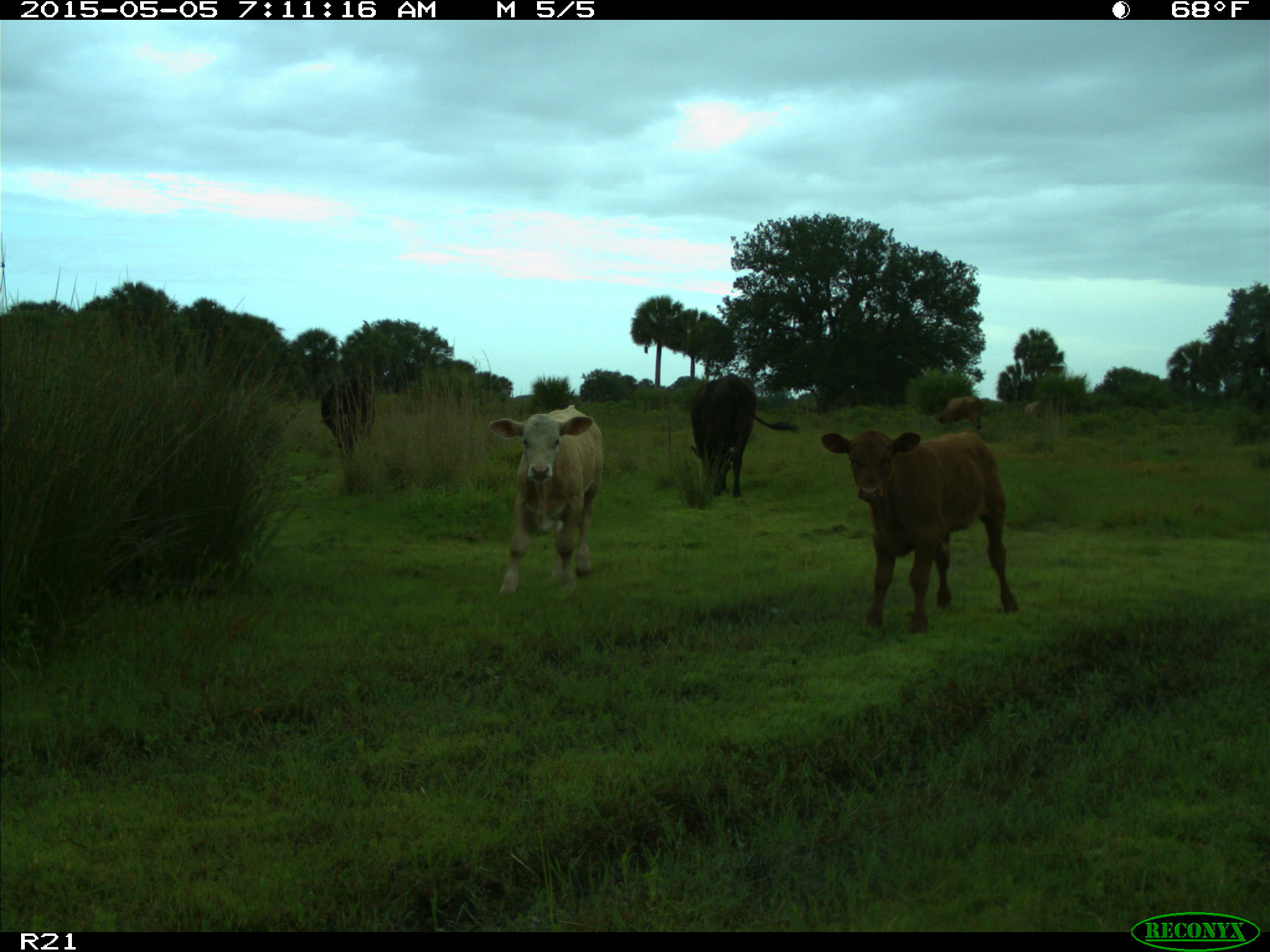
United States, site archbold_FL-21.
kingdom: Animalia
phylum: Chordata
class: Mammalia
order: Artiodactyla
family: Bovidae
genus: Bos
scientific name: Bos taurus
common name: domestic cow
Bos taurus (domestic cow).